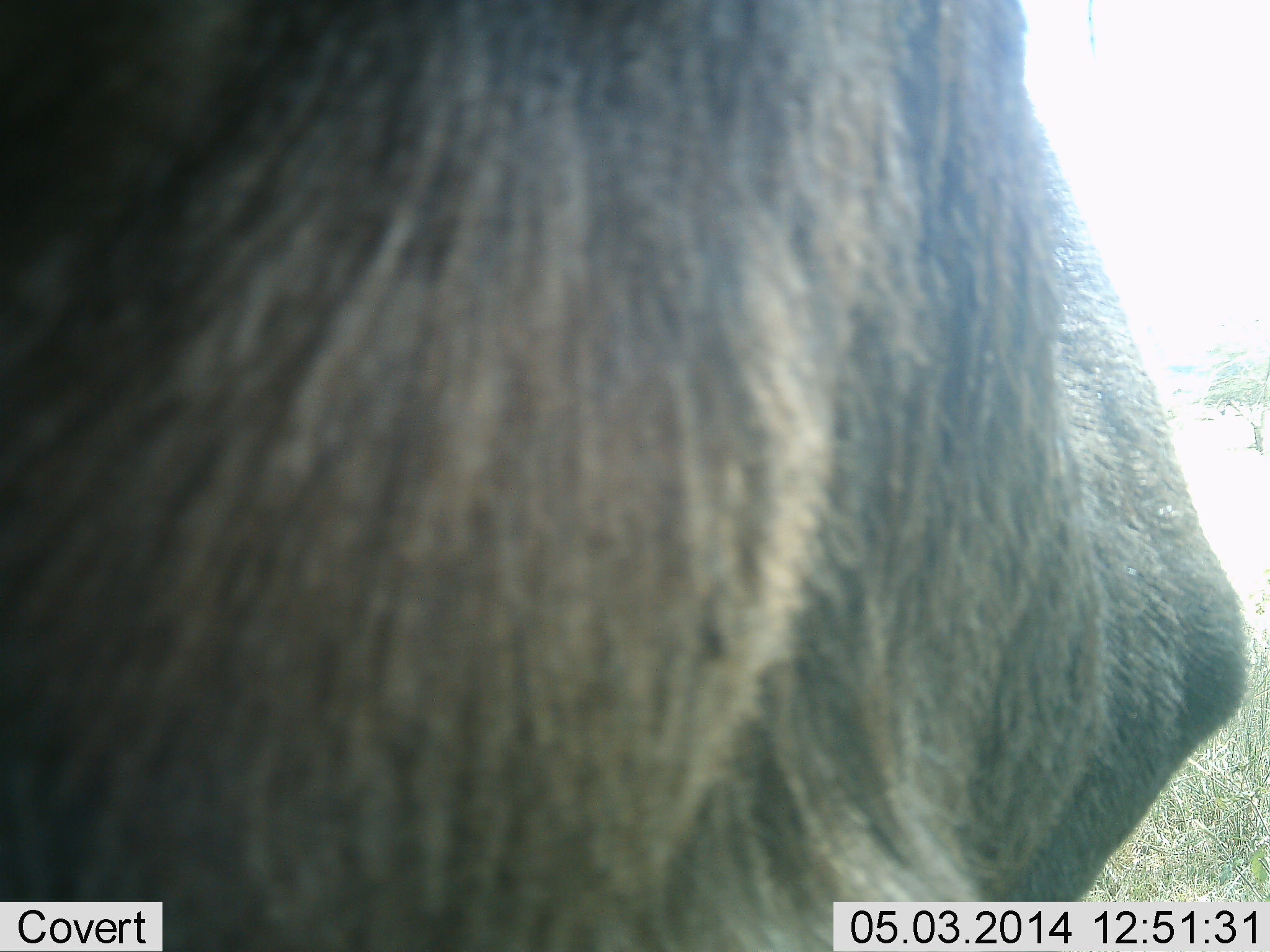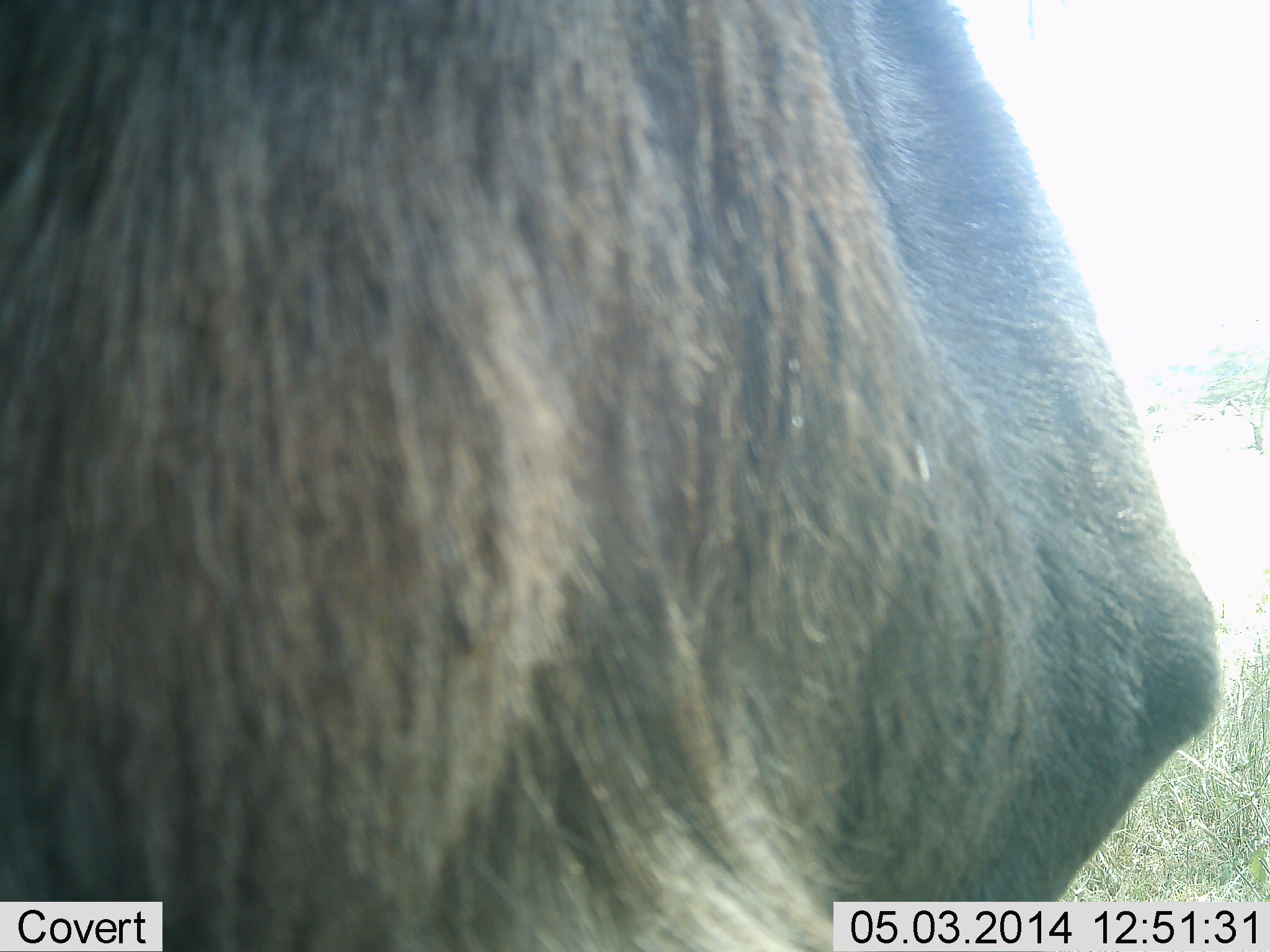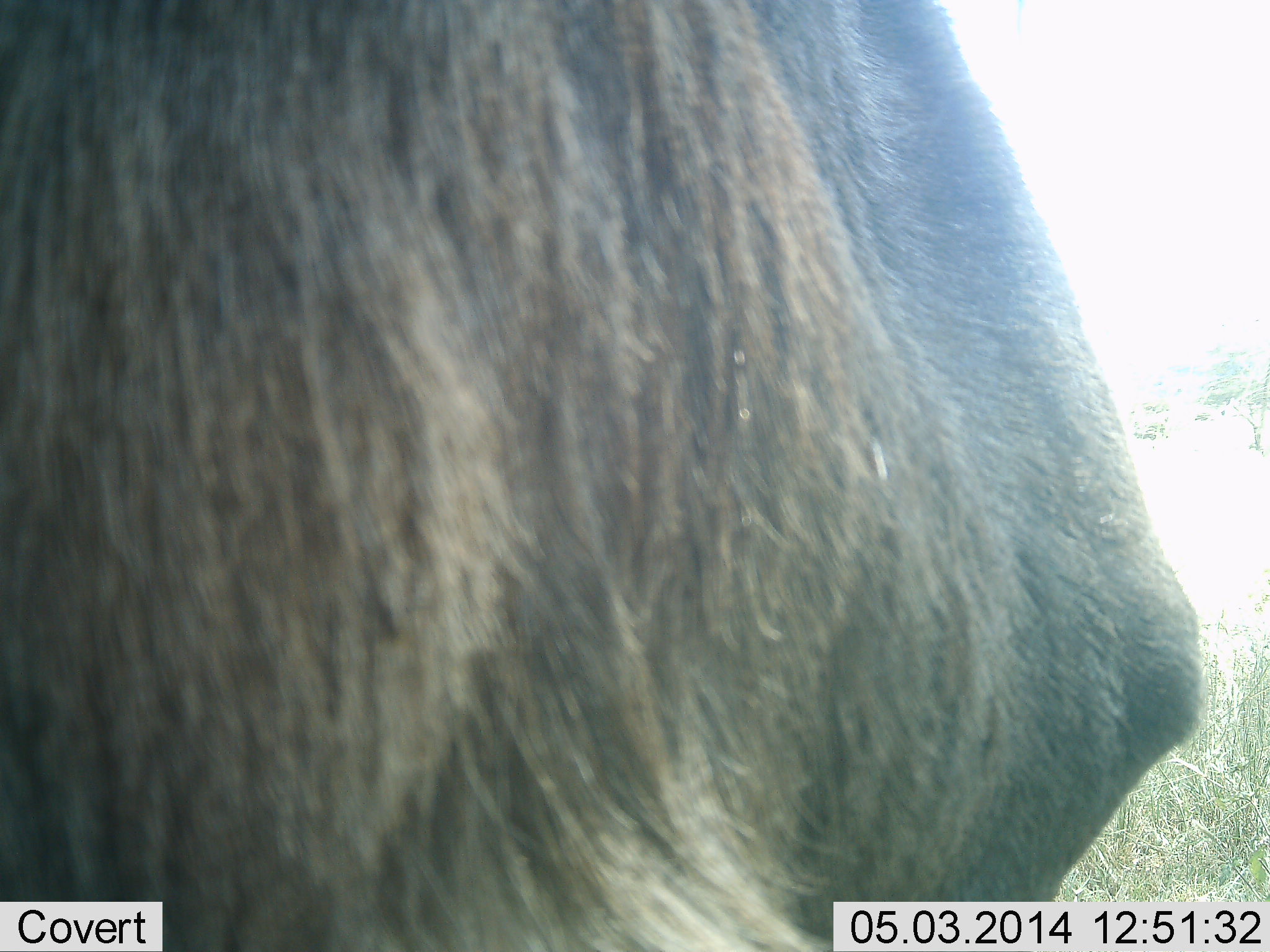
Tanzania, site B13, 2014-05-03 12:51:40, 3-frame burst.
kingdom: Animalia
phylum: Chordata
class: Mammalia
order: Artiodactyla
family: Bovidae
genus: Connochaetes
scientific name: Connochaetes taurinus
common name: blue wildebeest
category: wildebeest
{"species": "wildebeest (blue wildebeest) (Connochaetes taurinus)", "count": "1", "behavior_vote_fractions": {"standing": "90%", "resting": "0%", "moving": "10%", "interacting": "0%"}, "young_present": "0%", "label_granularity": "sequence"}